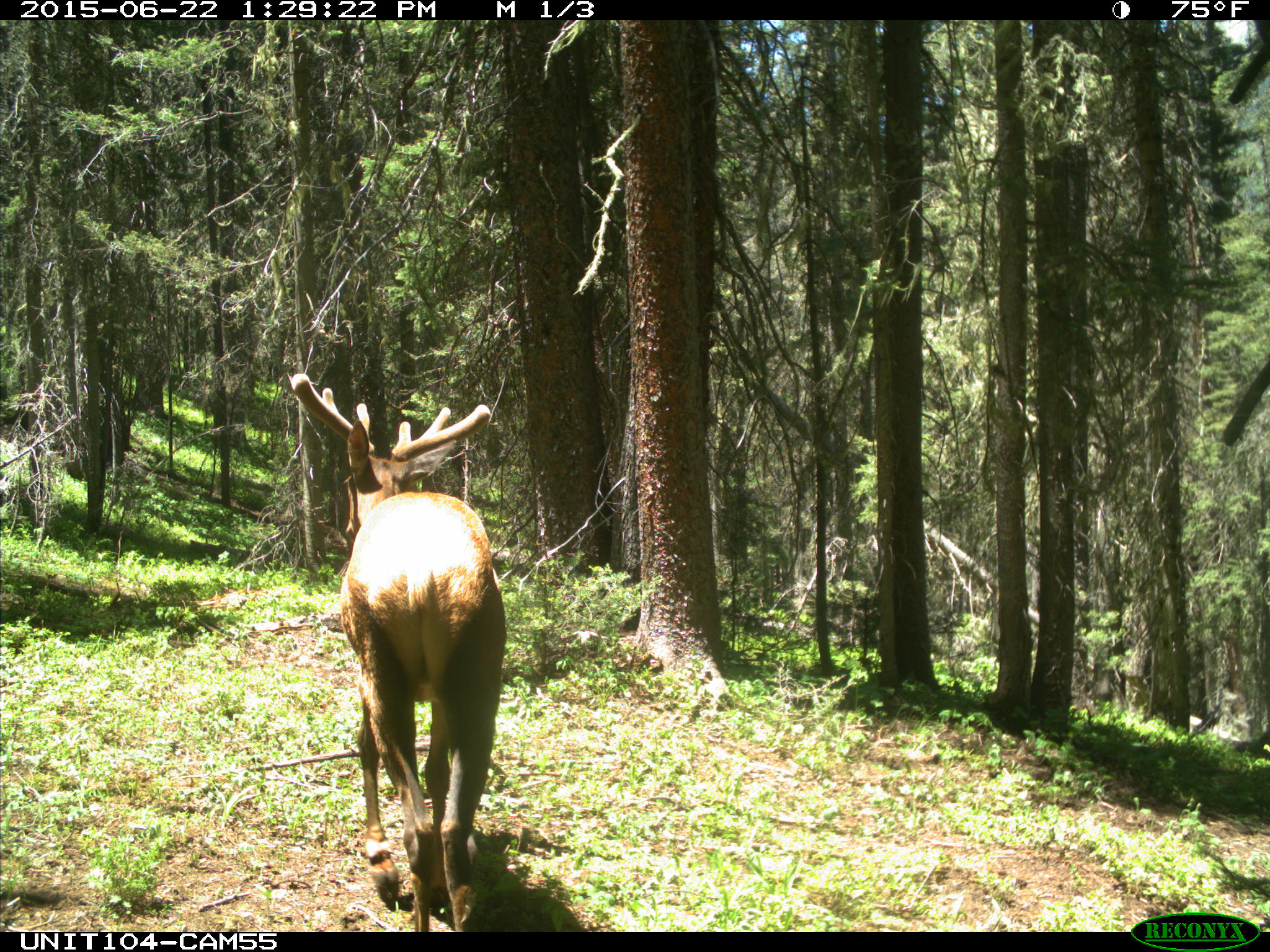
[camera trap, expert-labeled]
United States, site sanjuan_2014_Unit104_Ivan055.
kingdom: Animalia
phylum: Chordata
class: Mammalia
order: Artiodactyla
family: Cervidae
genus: Cervus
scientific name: Cervus elaphus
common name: red deer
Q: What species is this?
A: Cervus elaphus (red deer).